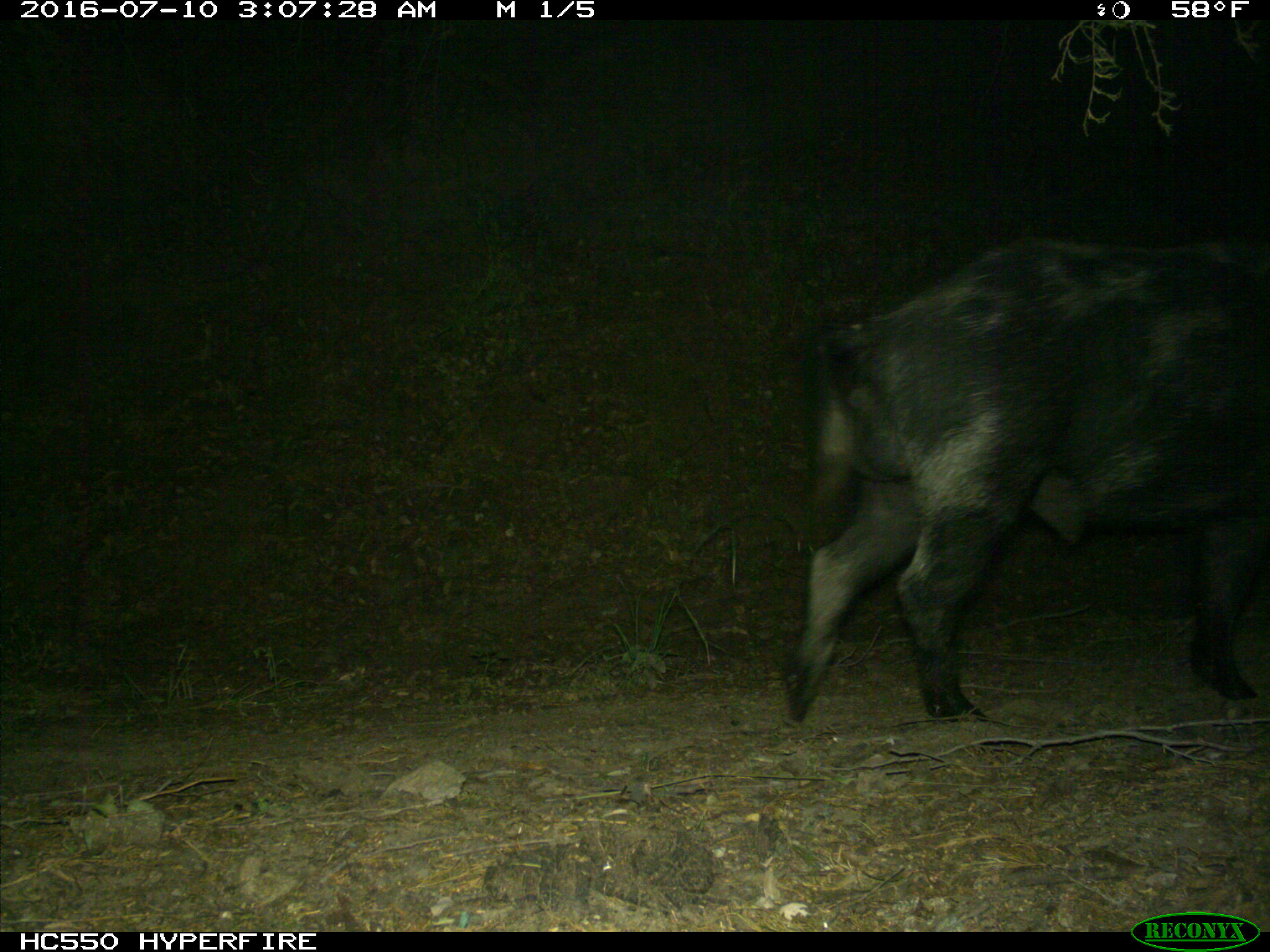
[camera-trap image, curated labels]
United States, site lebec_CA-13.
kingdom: Animalia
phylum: Chordata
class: Mammalia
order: Artiodactyla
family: Suidae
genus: Sus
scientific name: Sus scrofa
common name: wild boar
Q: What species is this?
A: Sus scrofa (wild boar).